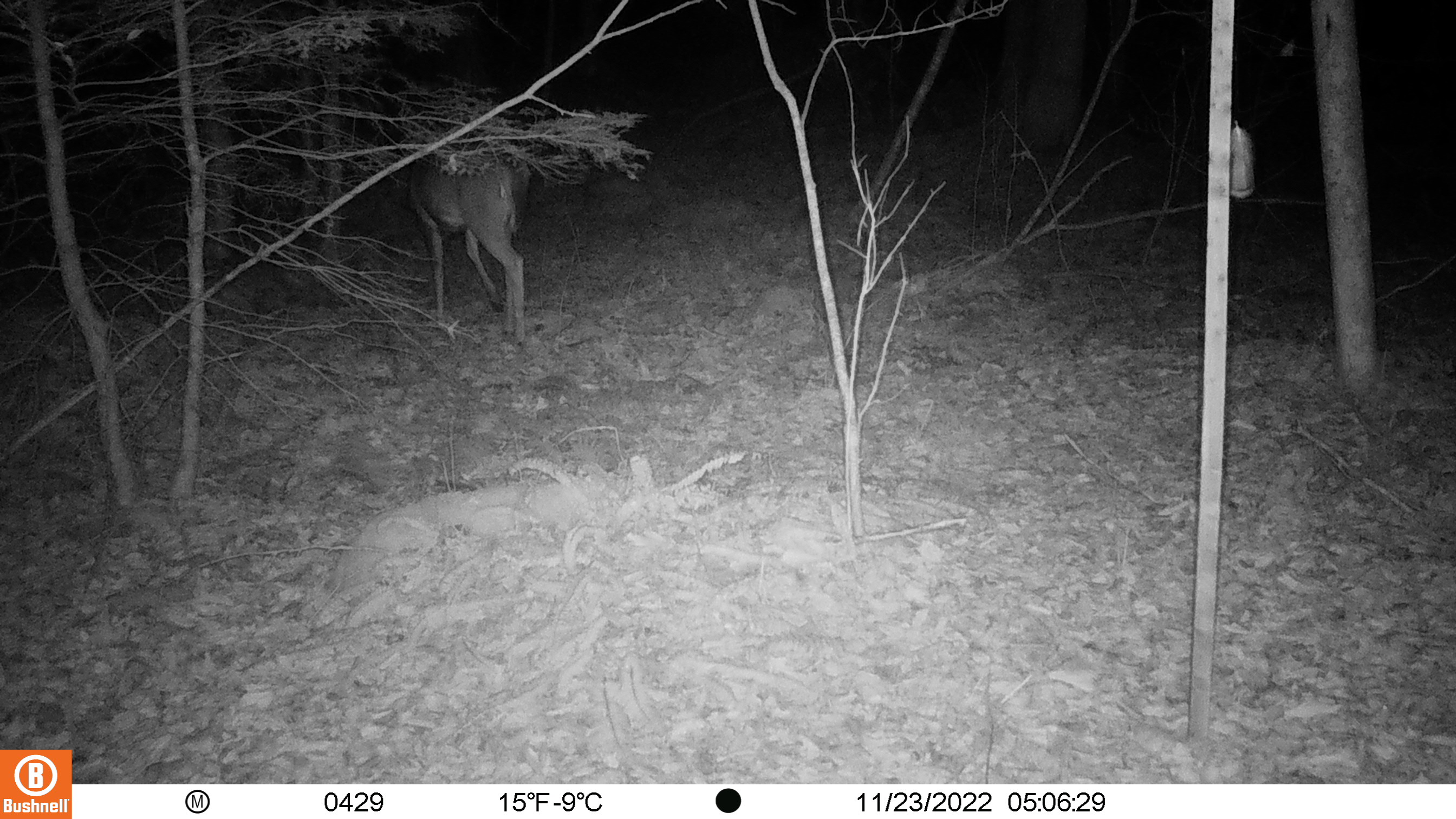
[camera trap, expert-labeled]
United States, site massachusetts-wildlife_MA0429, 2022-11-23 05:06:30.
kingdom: Animalia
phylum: Chordata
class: Mammalia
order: Artiodactyla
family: Cervidae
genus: Odocoileus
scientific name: Odocoileus virginianus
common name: white-tailed deer